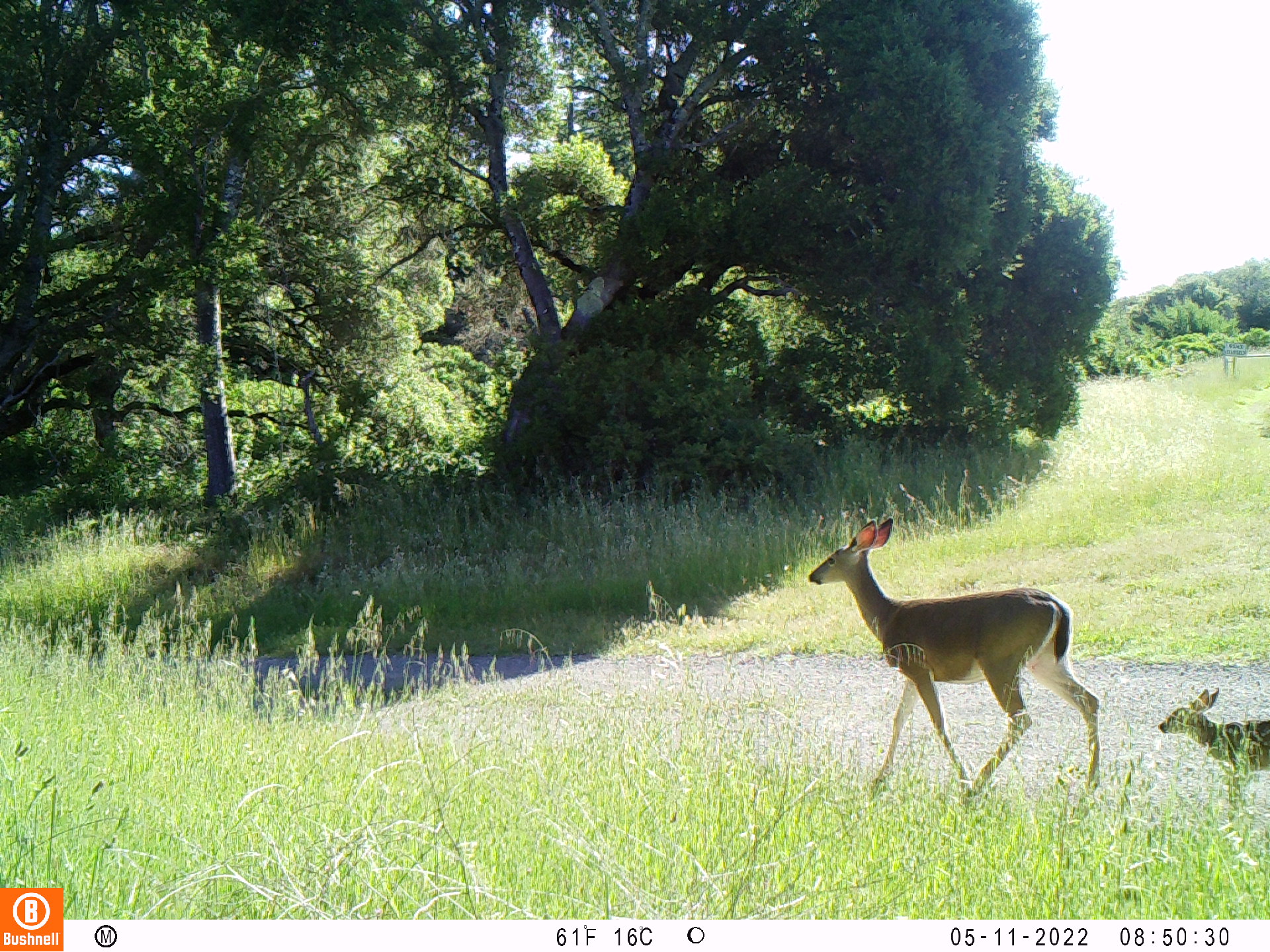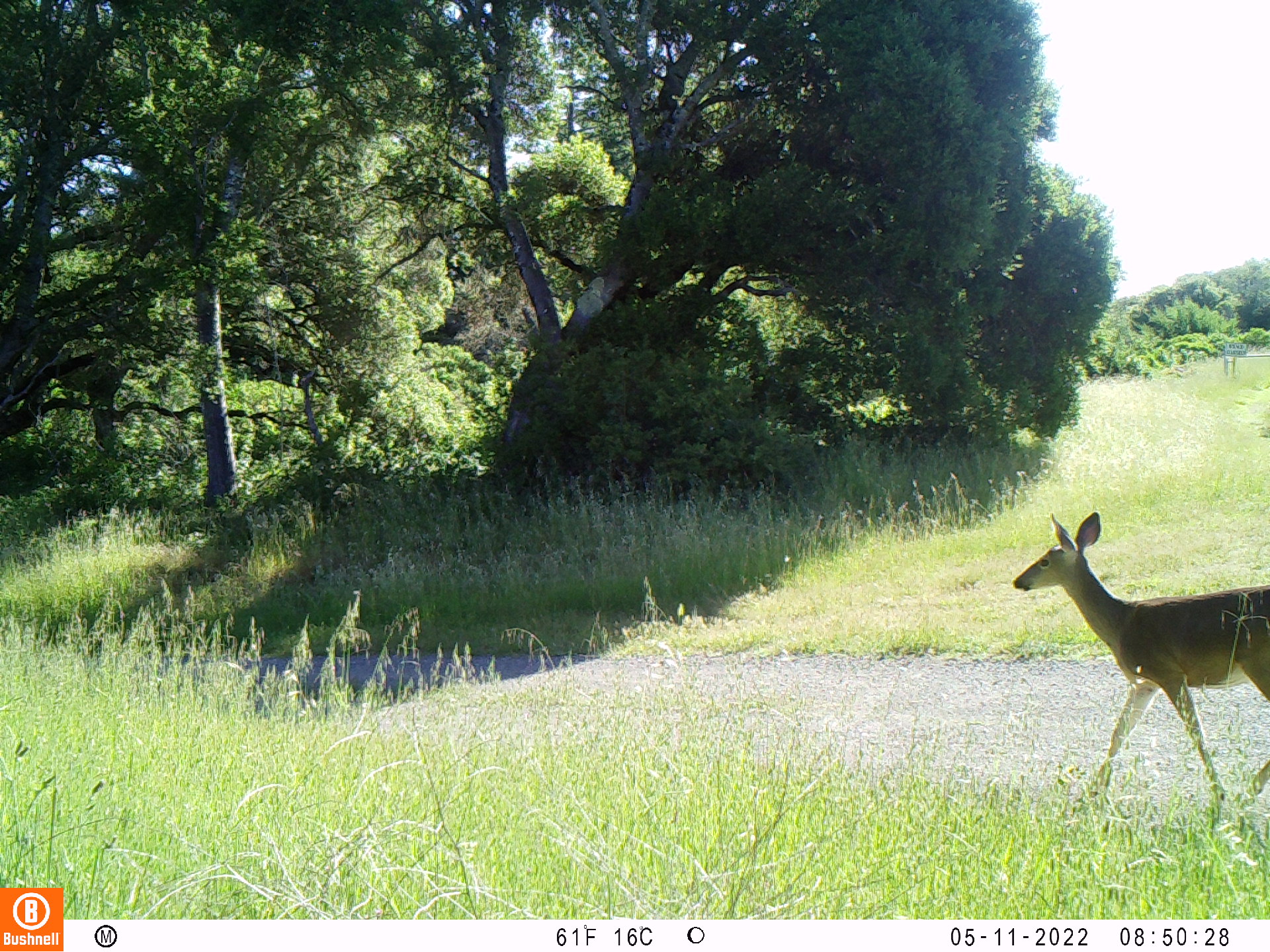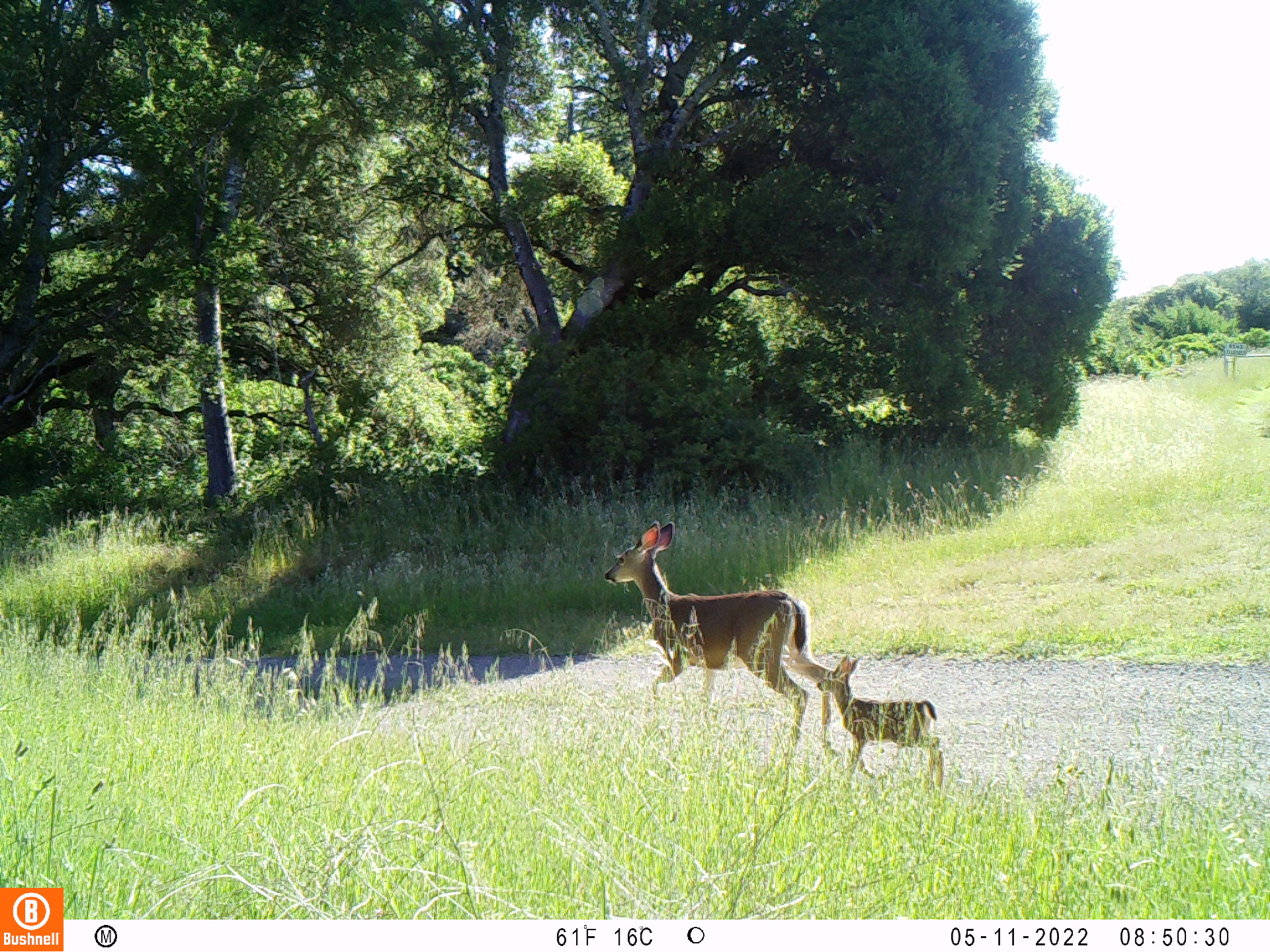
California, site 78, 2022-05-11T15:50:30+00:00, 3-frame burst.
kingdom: Animalia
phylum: Chordata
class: Mammalia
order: Artiodactyla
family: Cervidae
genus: Odocoileus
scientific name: Odocoileus hemionus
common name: mule deer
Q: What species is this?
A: Mule deer (Odocoileus hemionus).